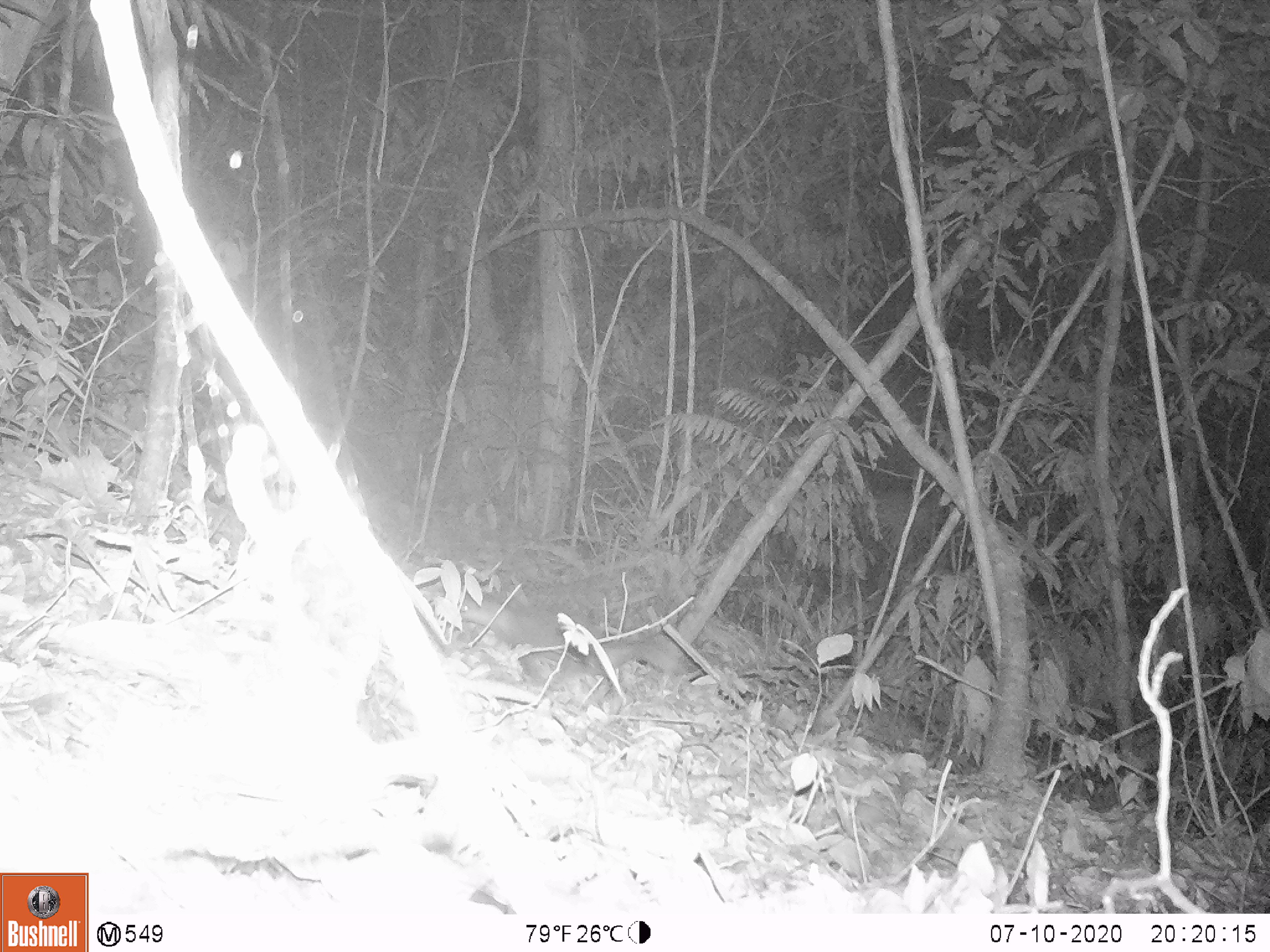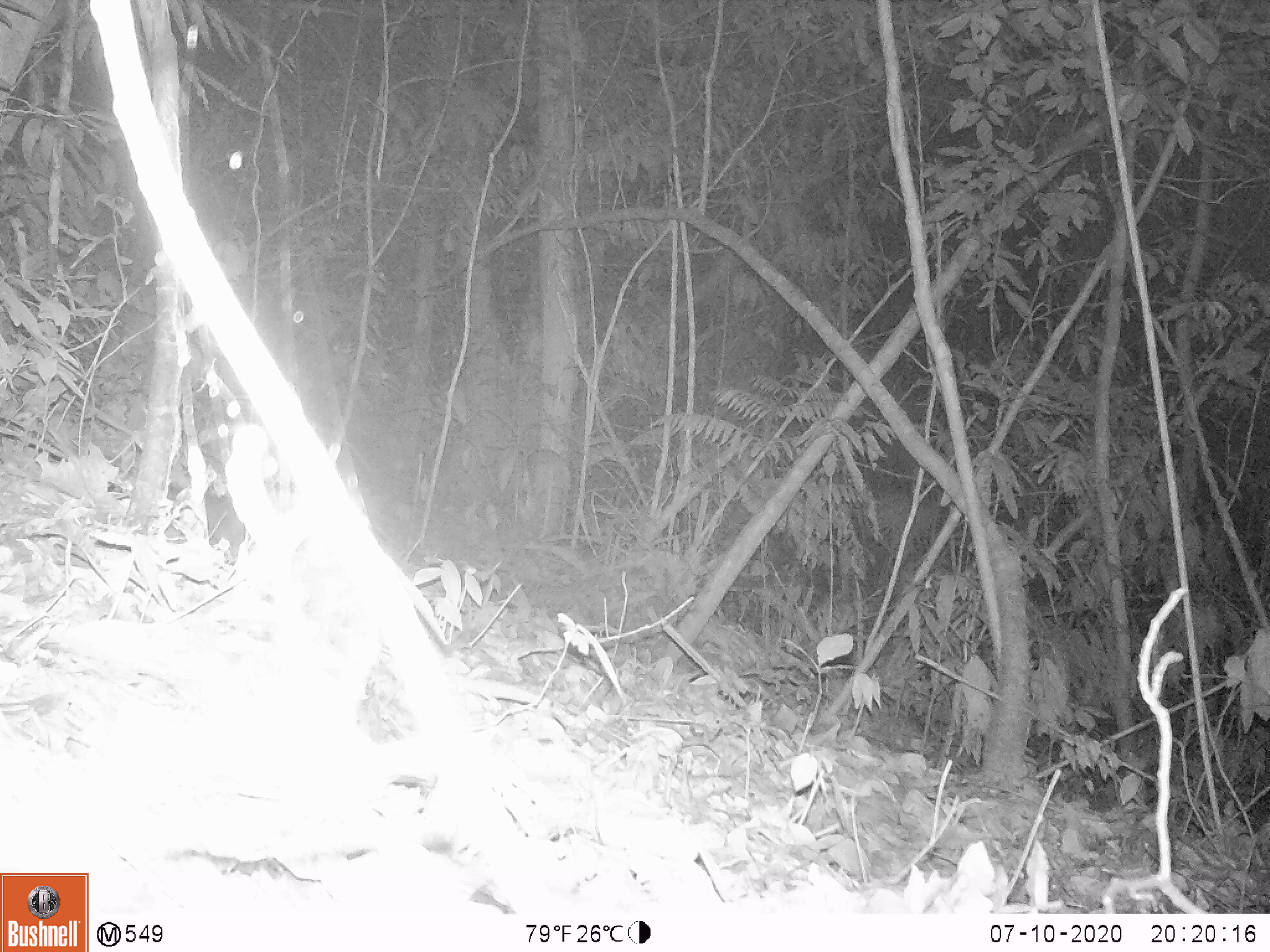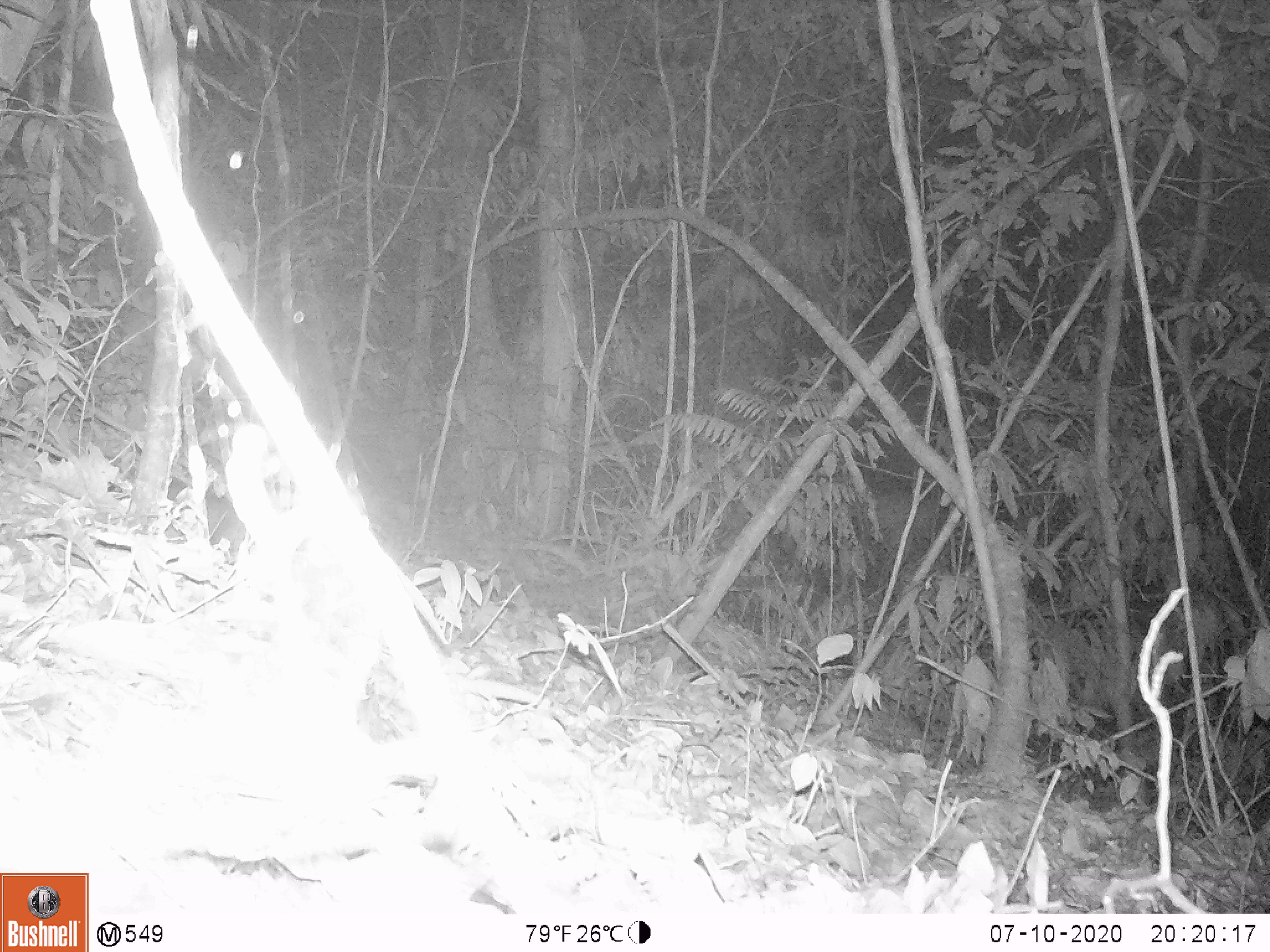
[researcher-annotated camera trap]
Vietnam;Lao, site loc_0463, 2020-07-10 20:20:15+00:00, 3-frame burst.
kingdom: Animalia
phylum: Chordata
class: Mammalia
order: Carnivora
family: Mustelidae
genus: Melogale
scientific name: Melogale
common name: ferret badger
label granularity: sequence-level